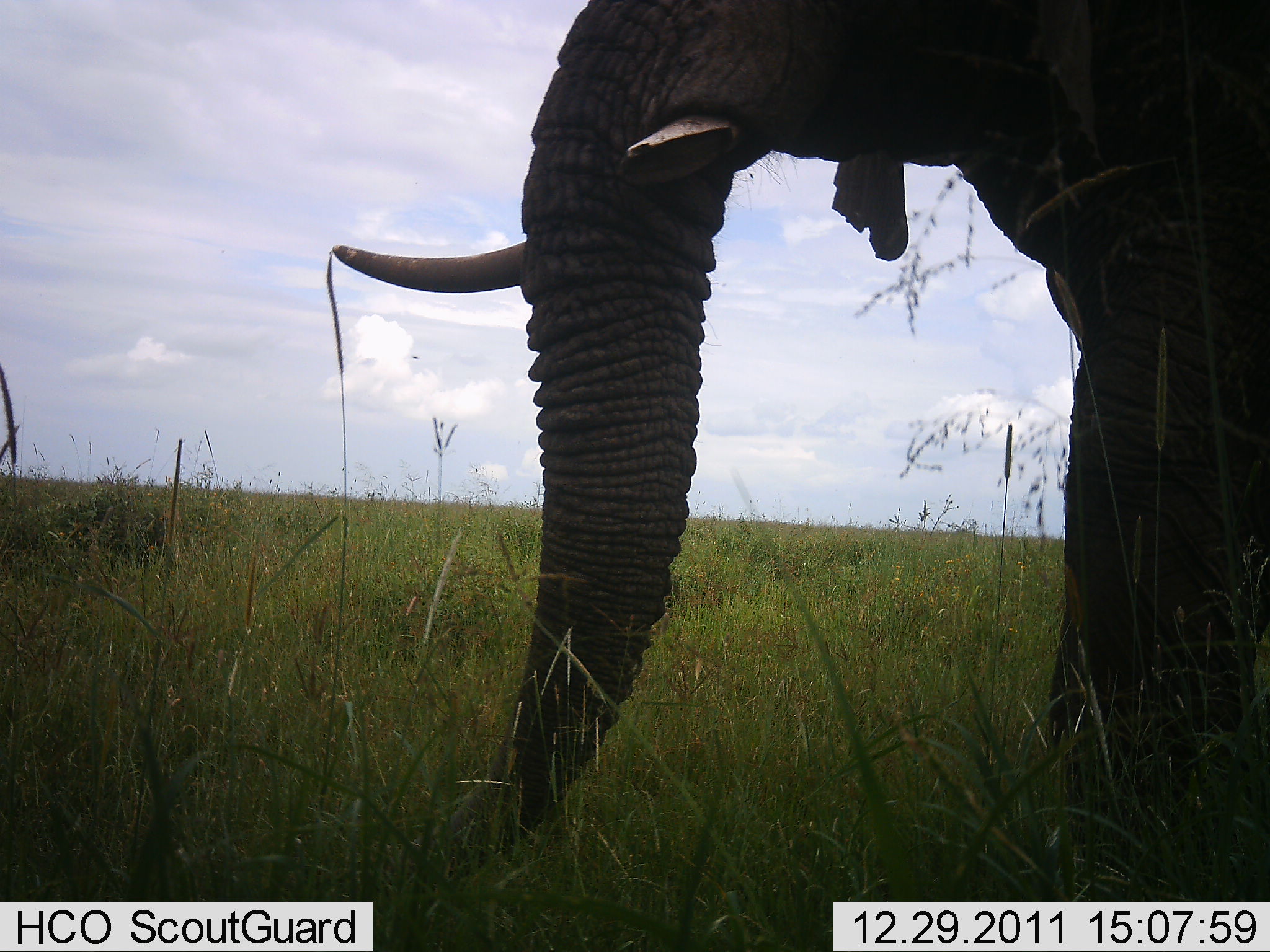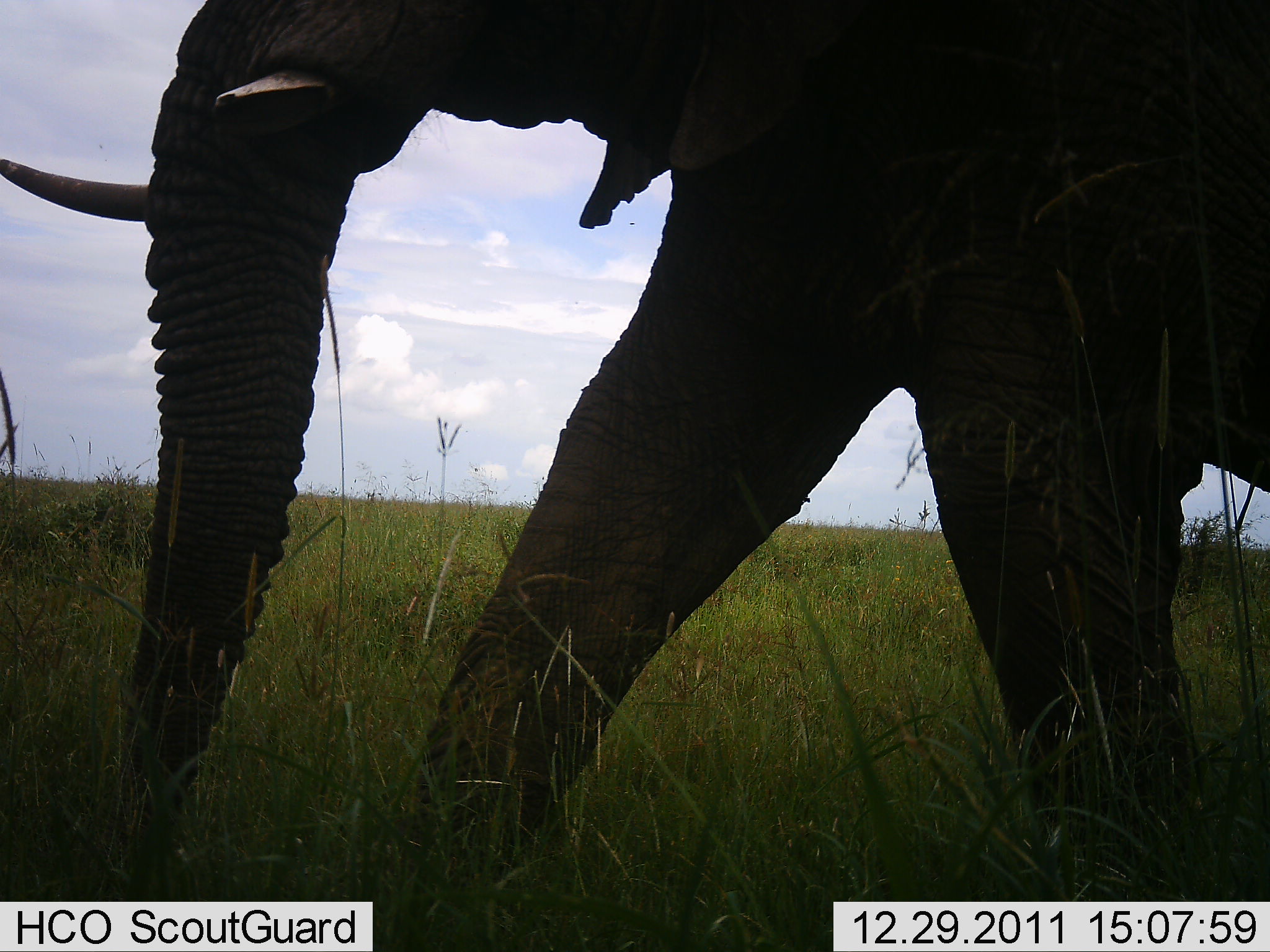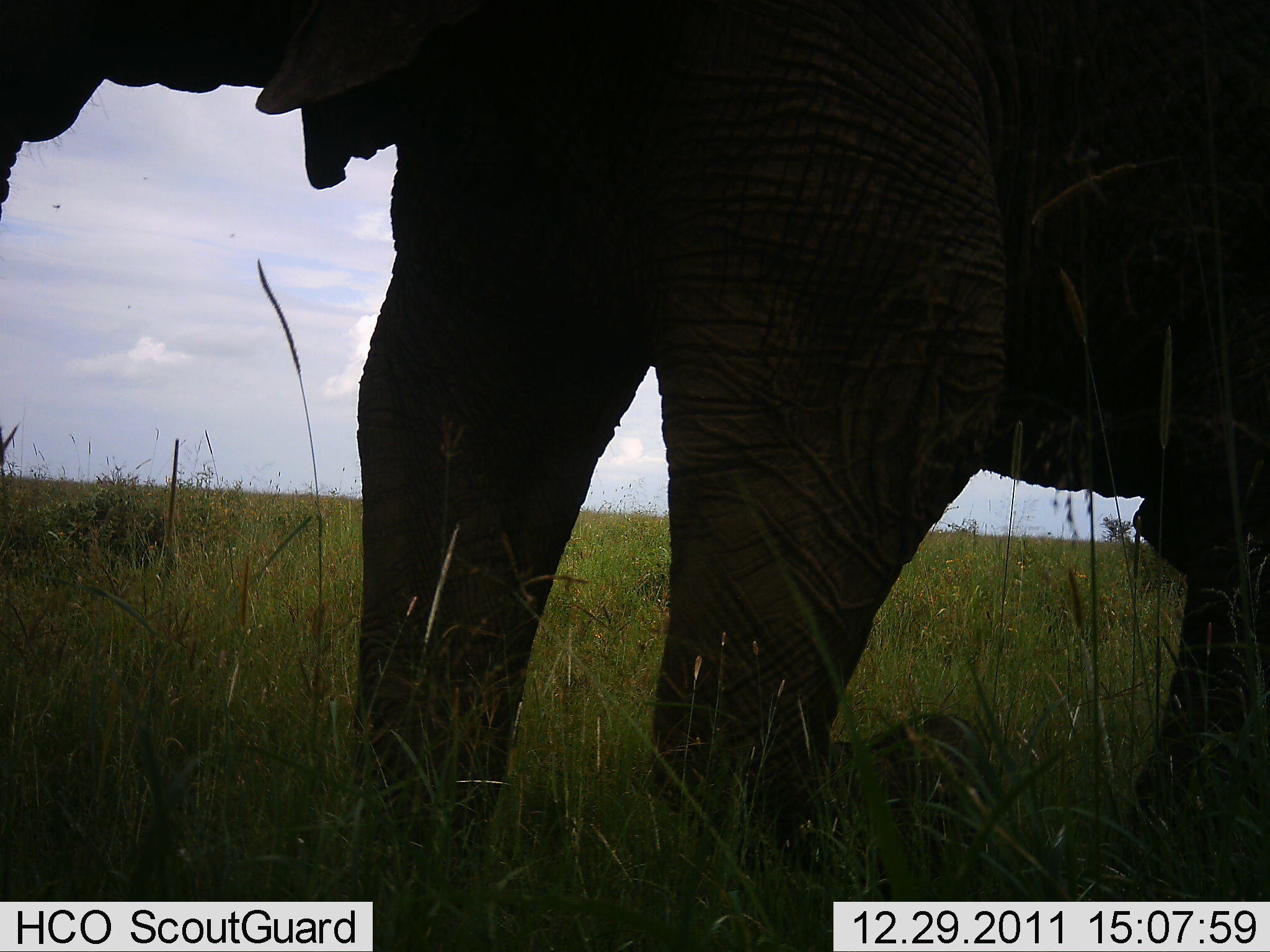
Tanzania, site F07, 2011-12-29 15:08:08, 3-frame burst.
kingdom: Animalia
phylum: Chordata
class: Mammalia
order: Proboscidea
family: Elephantidae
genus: Loxodonta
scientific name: Loxodonta africana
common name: african bush elephant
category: elephant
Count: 1.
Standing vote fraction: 13%.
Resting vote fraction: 0%.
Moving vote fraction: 87%.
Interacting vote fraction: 0%.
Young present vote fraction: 0%.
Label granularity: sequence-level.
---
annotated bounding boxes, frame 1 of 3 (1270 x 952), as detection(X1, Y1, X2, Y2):
animal: detection(334, 1, 1270, 950)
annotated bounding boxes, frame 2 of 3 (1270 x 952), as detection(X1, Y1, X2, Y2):
animal: detection(1, 2, 1270, 951)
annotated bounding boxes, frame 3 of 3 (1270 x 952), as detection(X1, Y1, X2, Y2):
animal: detection(0, 1, 1269, 950)